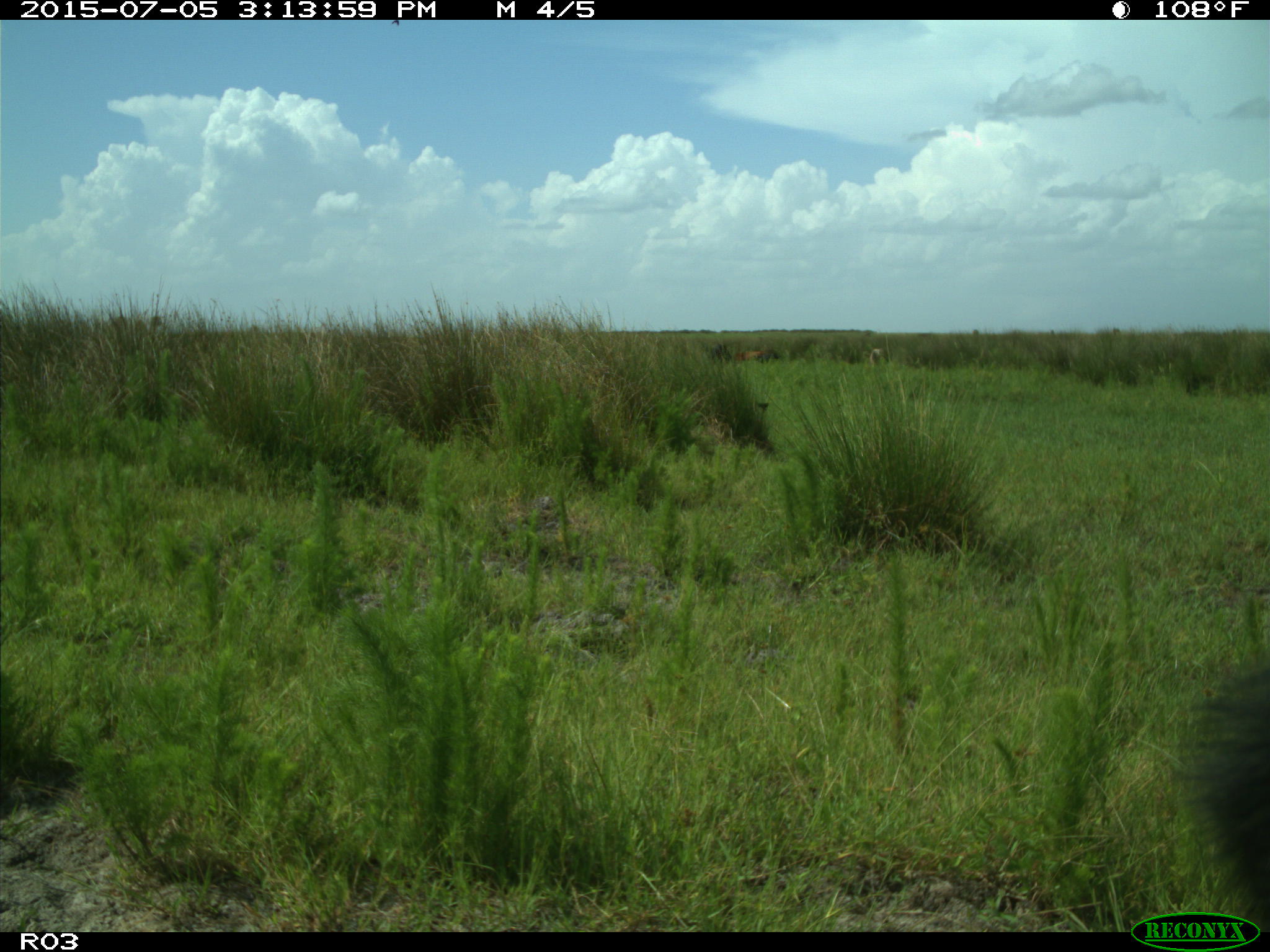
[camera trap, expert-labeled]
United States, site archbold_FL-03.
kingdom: Animalia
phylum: Chordata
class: Mammalia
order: Artiodactyla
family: Bovidae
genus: Bos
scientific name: Bos taurus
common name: domestic cow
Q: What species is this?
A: Bos taurus (domestic cow).